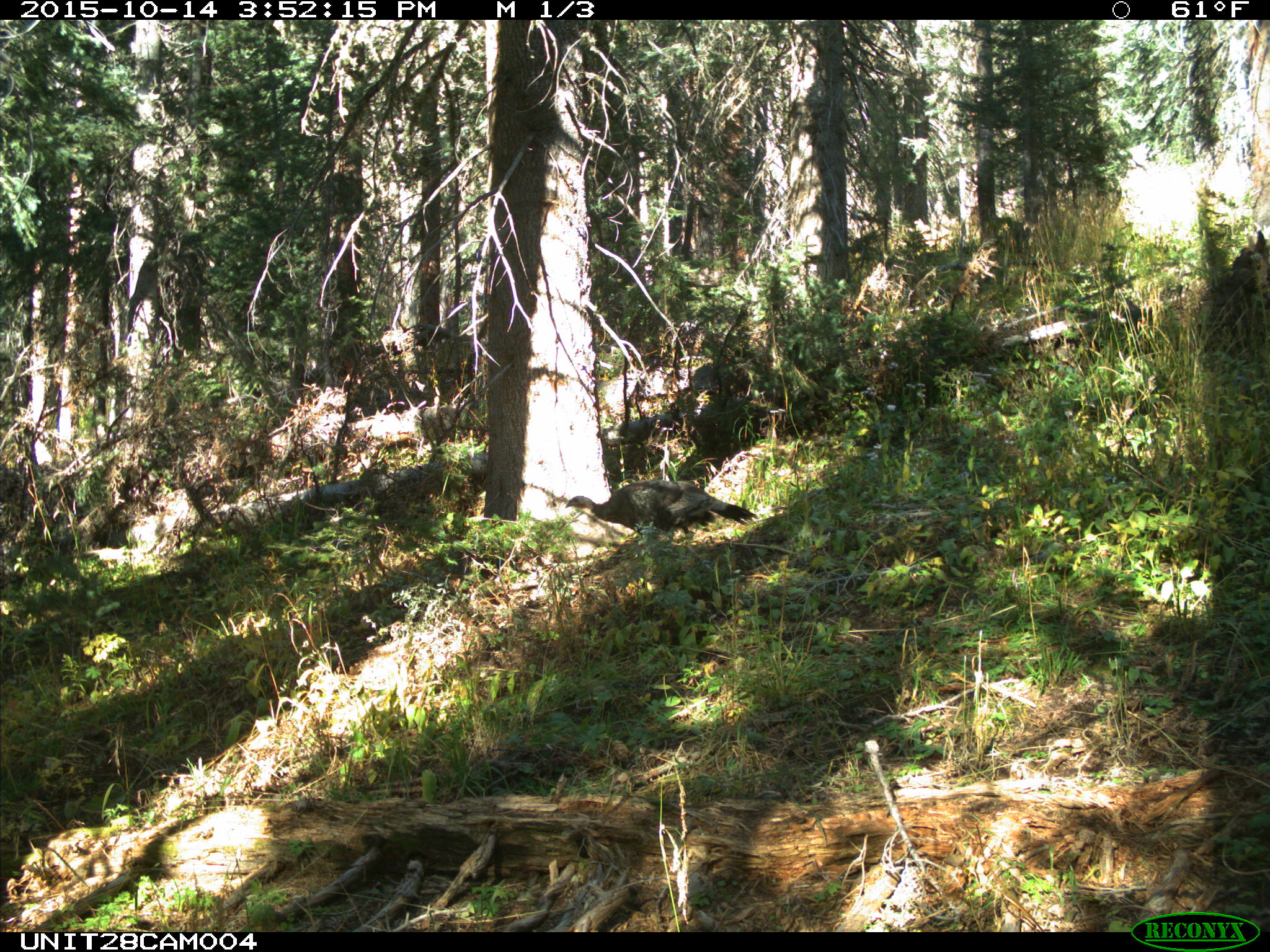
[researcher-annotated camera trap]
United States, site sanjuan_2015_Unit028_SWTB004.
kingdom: Animalia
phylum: Chordata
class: Aves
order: Galliformes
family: Phasianidae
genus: Meleagris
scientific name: Meleagris gallopavo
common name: wild turkey